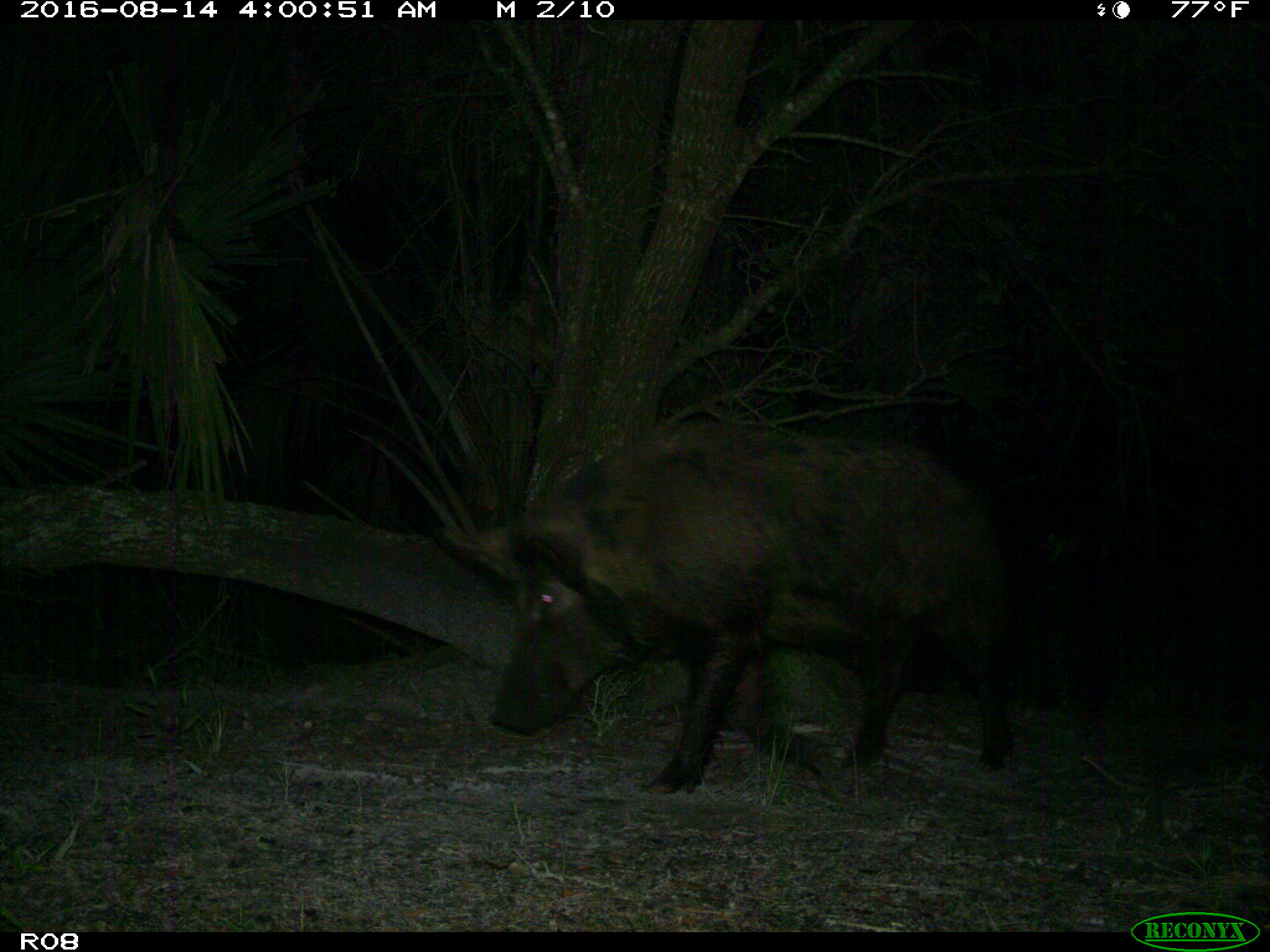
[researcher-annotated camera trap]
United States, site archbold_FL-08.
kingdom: Animalia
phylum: Chordata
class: Mammalia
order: Artiodactyla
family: Suidae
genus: Sus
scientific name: Sus scrofa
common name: wild boar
Sus scrofa (wild boar).